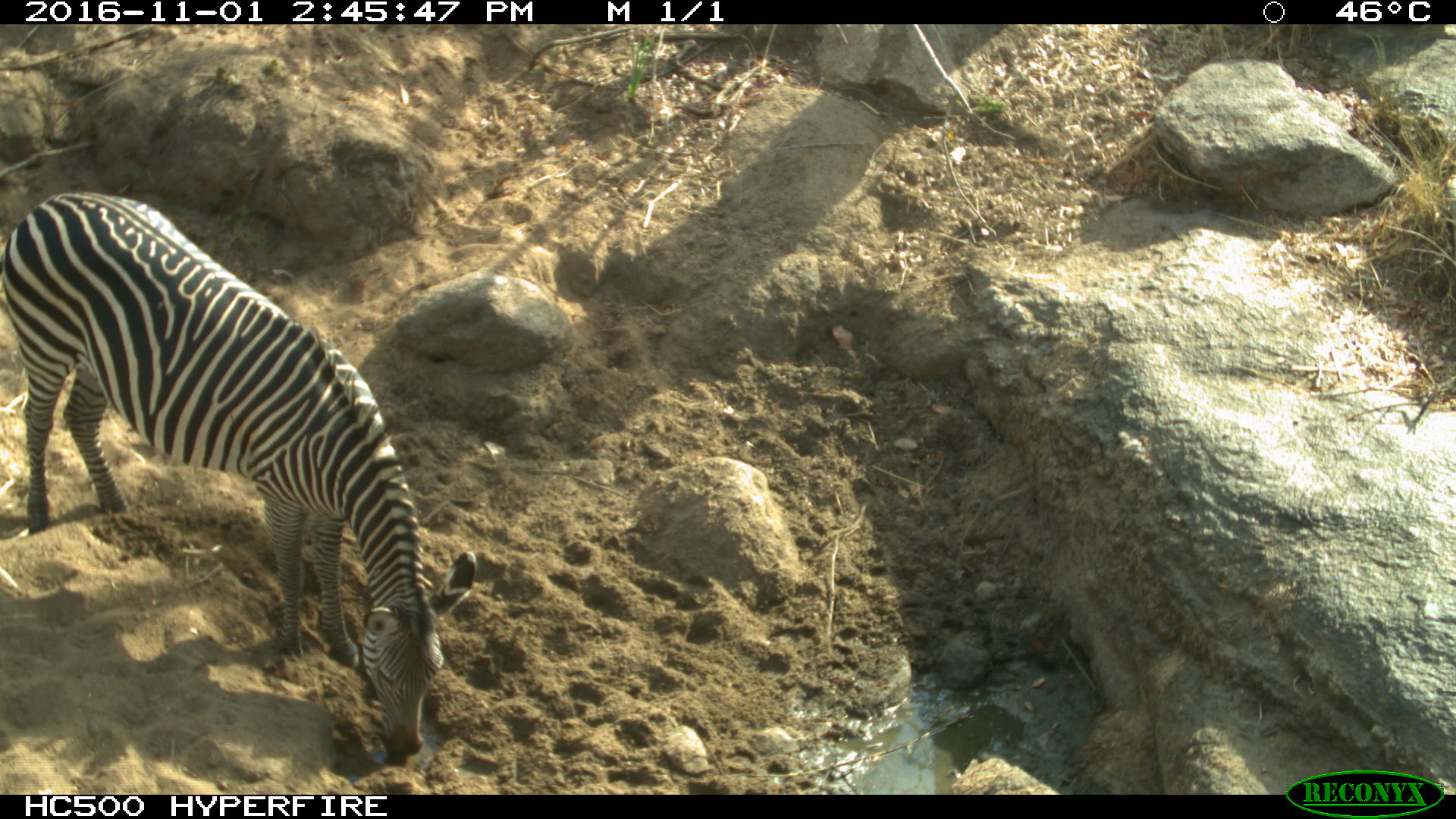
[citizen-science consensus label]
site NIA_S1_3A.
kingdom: Animalia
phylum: Chordata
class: Mammalia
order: Perissodactyla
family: Equidae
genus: Equus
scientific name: Equus quagga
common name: plains zebra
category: zebraplains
Zebraplains (plains zebra) (Equus quagga), count 1. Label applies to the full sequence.